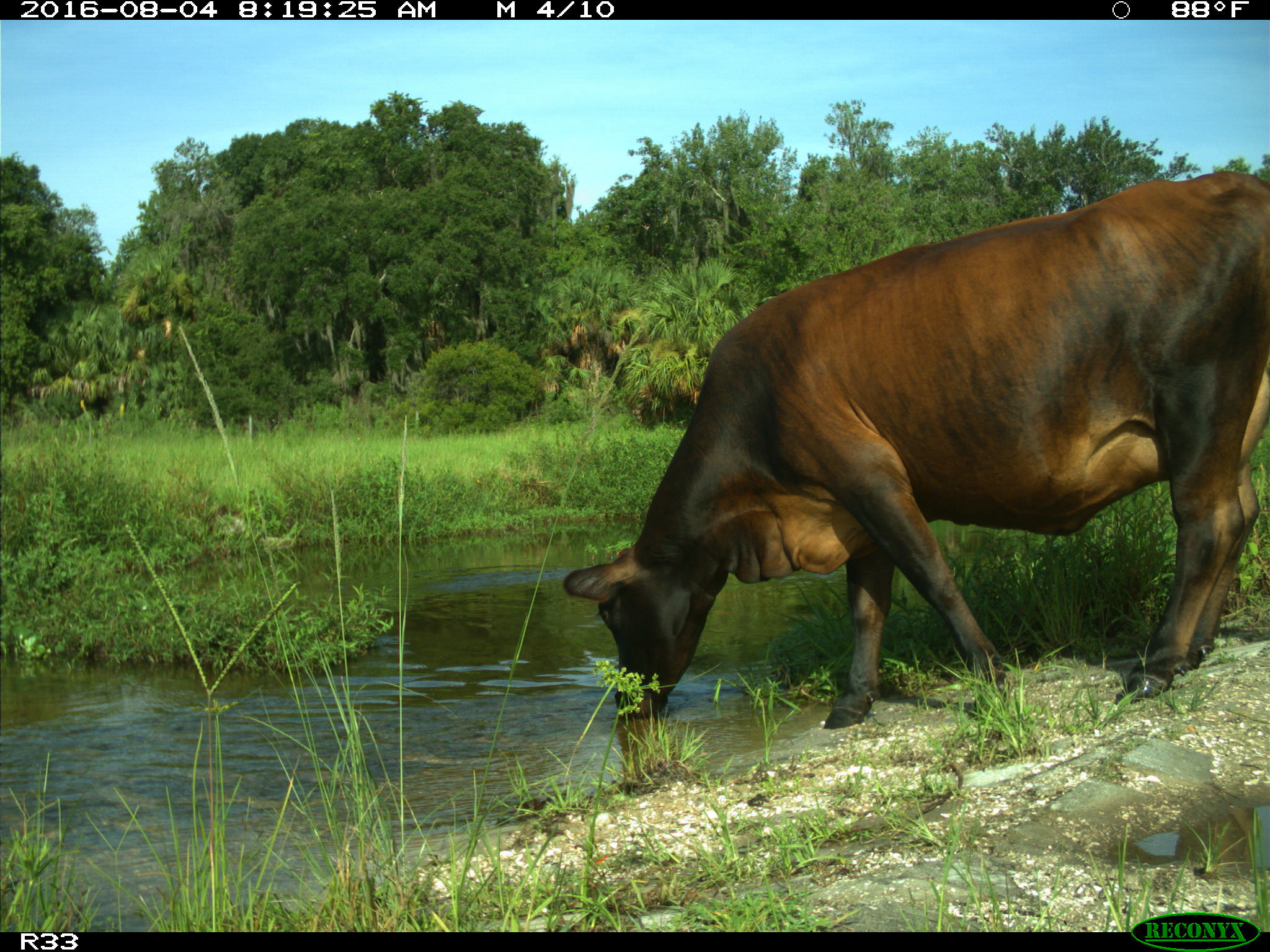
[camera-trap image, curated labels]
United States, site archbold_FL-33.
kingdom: Animalia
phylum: Chordata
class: Mammalia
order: Artiodactyla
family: Bovidae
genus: Bos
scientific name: Bos taurus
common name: domestic cow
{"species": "Bos taurus (domestic cow)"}